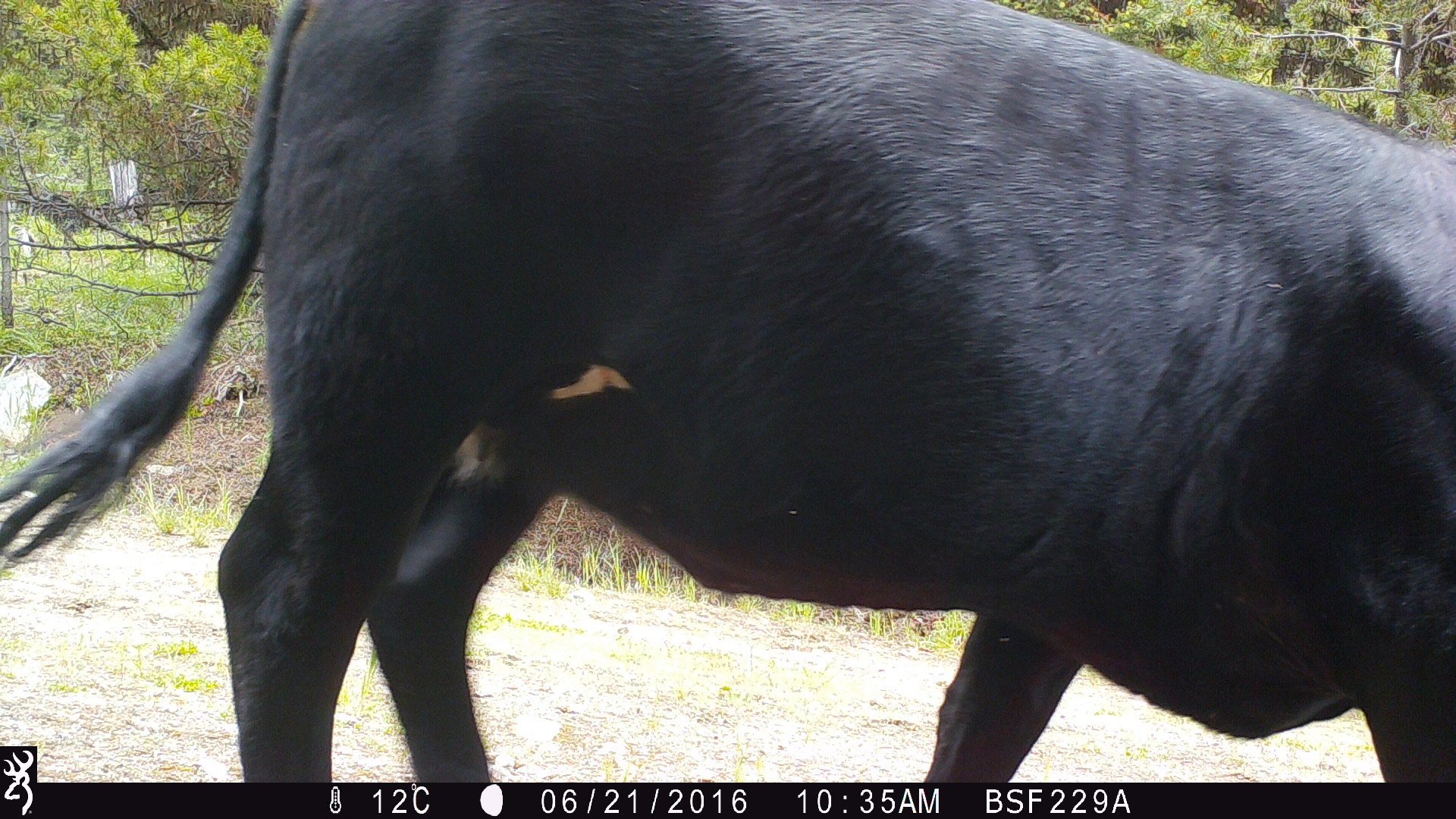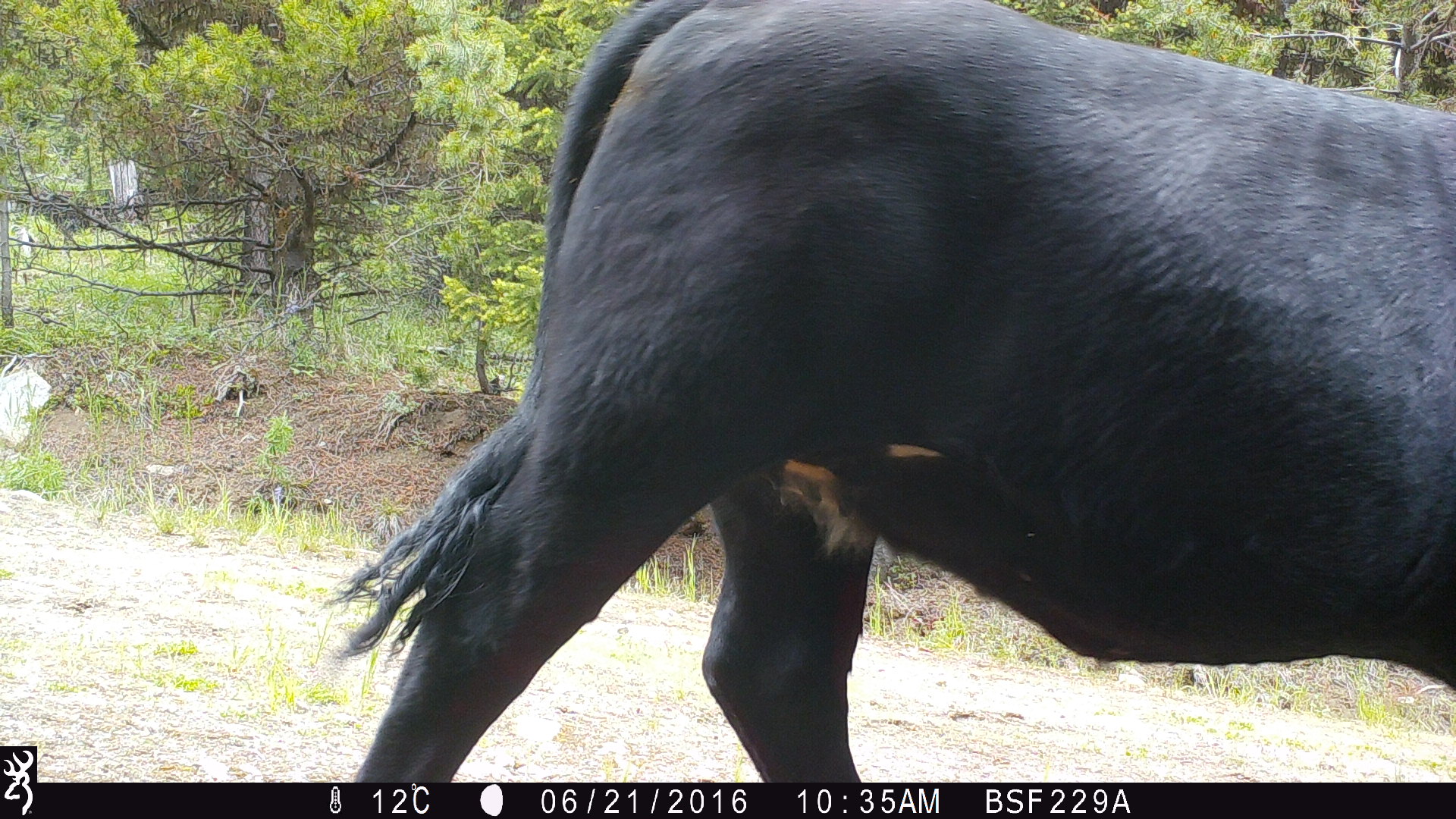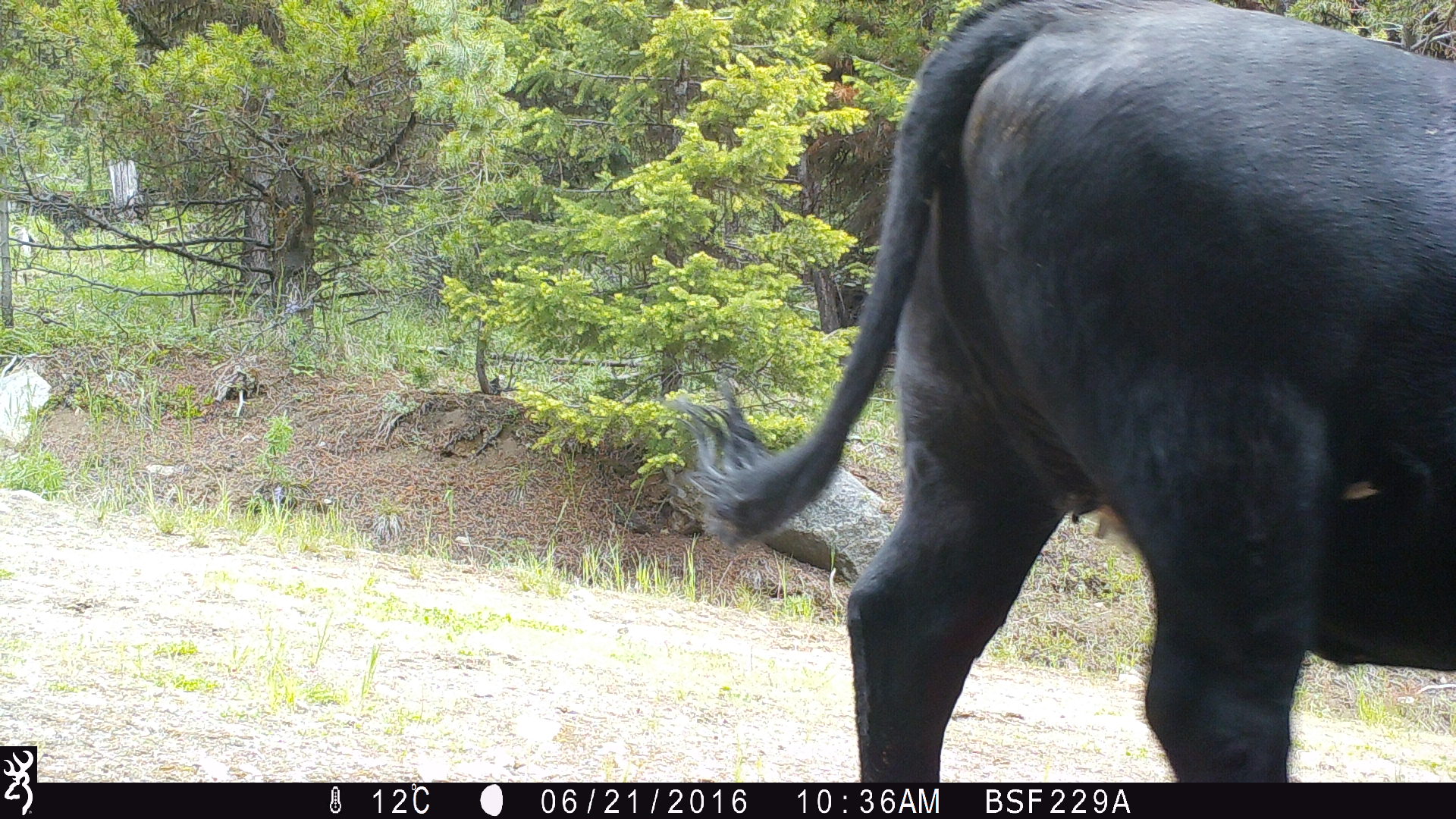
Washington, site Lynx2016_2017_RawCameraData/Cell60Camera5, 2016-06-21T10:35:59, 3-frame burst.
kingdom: Animalia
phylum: Chordata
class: Mammalia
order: Artiodactyla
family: Bovidae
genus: Bos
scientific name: Bos taurus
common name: domestic cattle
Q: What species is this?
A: Domestic cattle (Bos taurus).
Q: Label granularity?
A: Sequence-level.